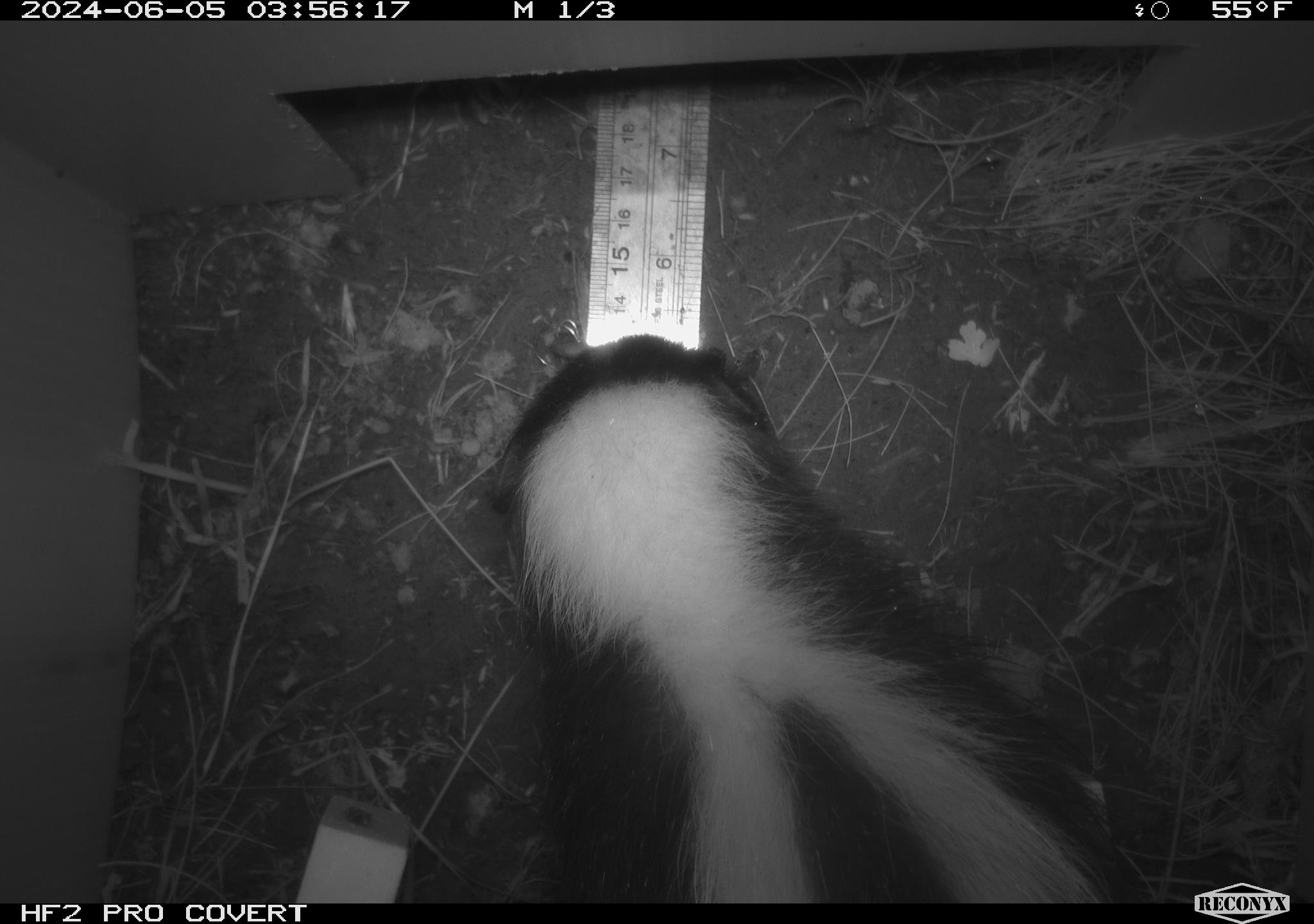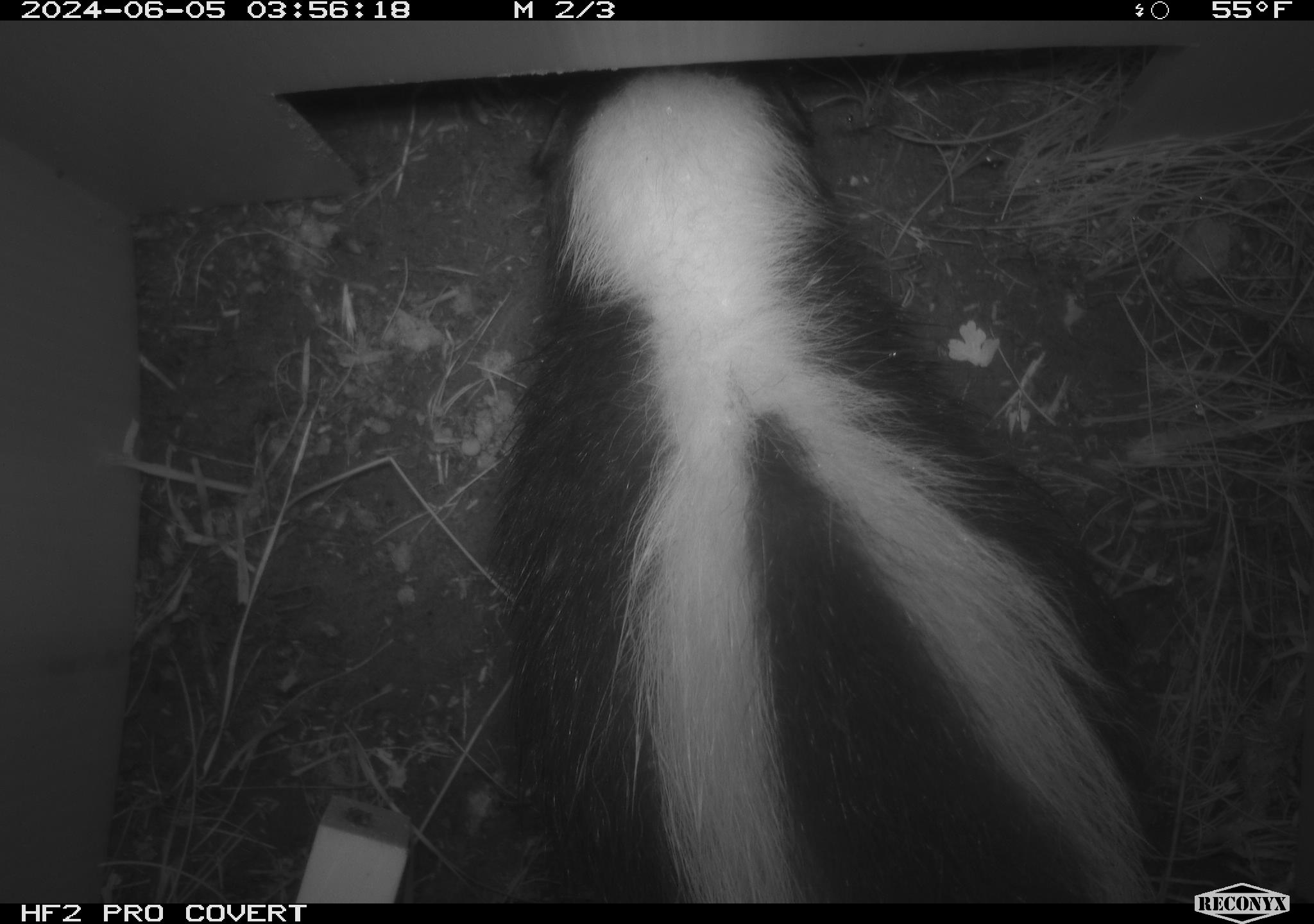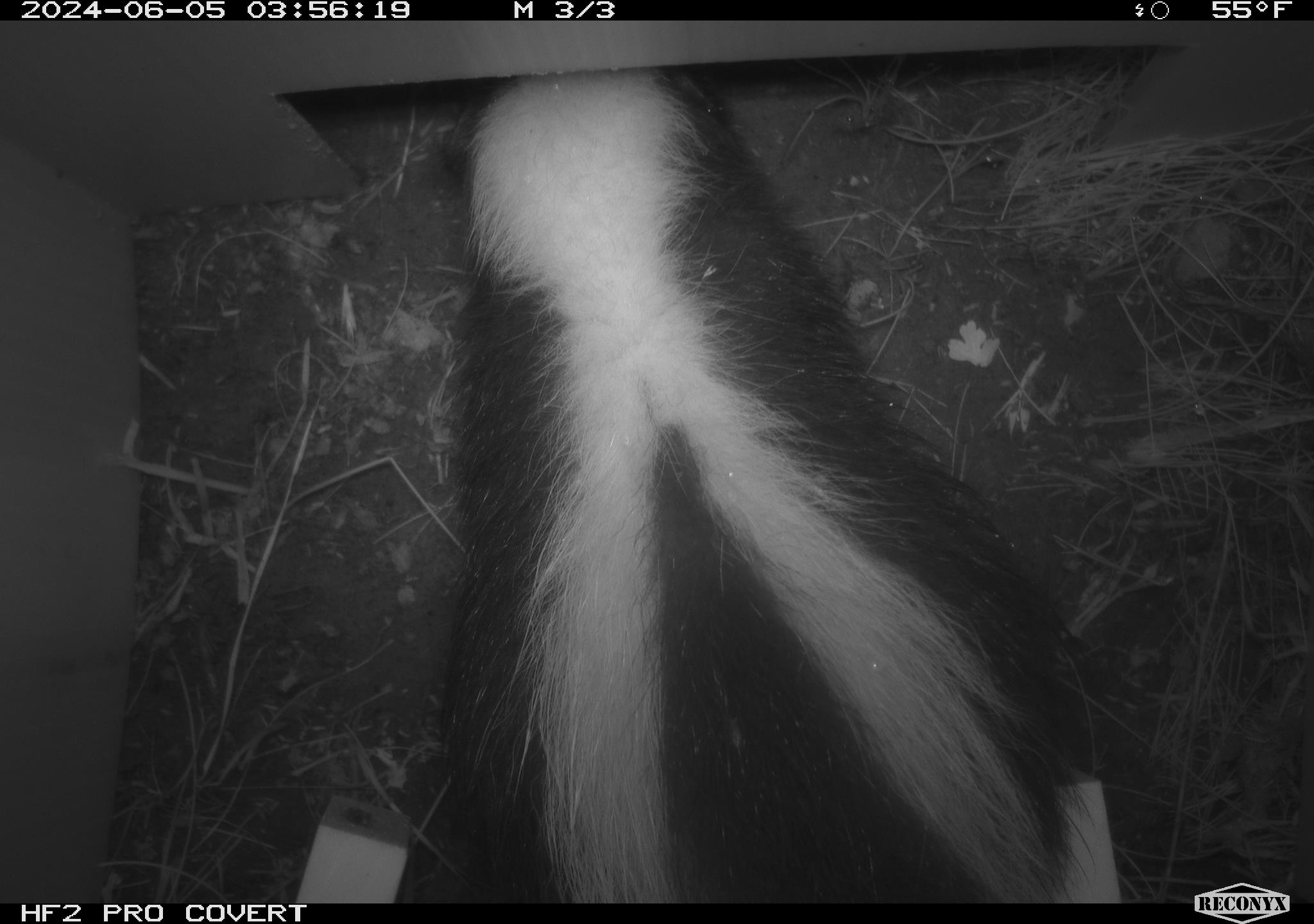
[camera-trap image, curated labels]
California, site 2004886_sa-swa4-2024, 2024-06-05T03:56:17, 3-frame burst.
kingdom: Animalia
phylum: Chordata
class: Mammalia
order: Carnivora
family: Mephitidae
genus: Mephitis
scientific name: Mephitis mephitis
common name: striped skunk